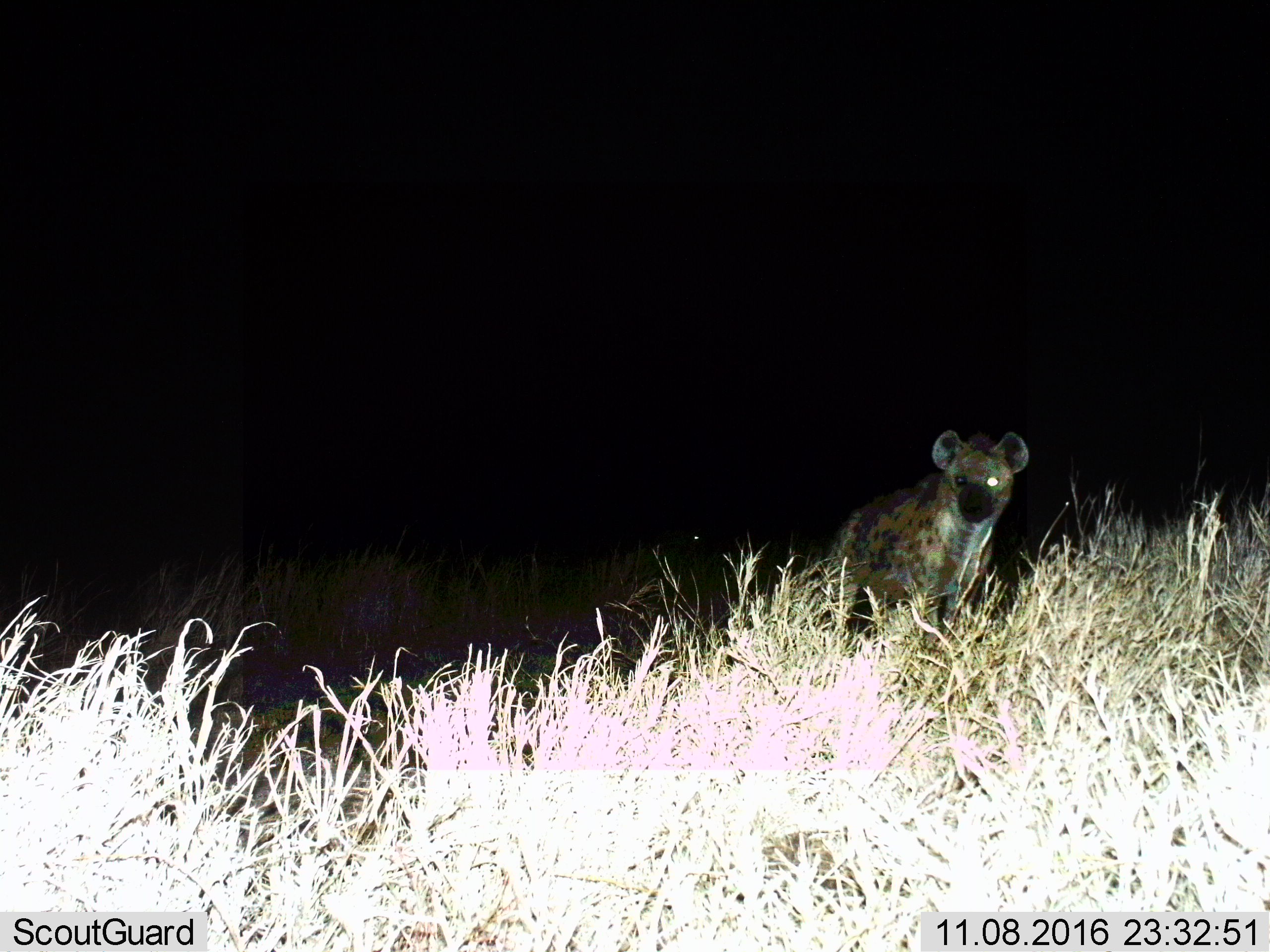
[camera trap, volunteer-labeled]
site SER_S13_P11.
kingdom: Animalia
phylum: Chordata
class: Mammalia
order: Carnivora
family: Hyaenidae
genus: Crocuta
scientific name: Crocuta crocuta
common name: spotted hyena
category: hyenaspotted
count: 1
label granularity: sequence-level